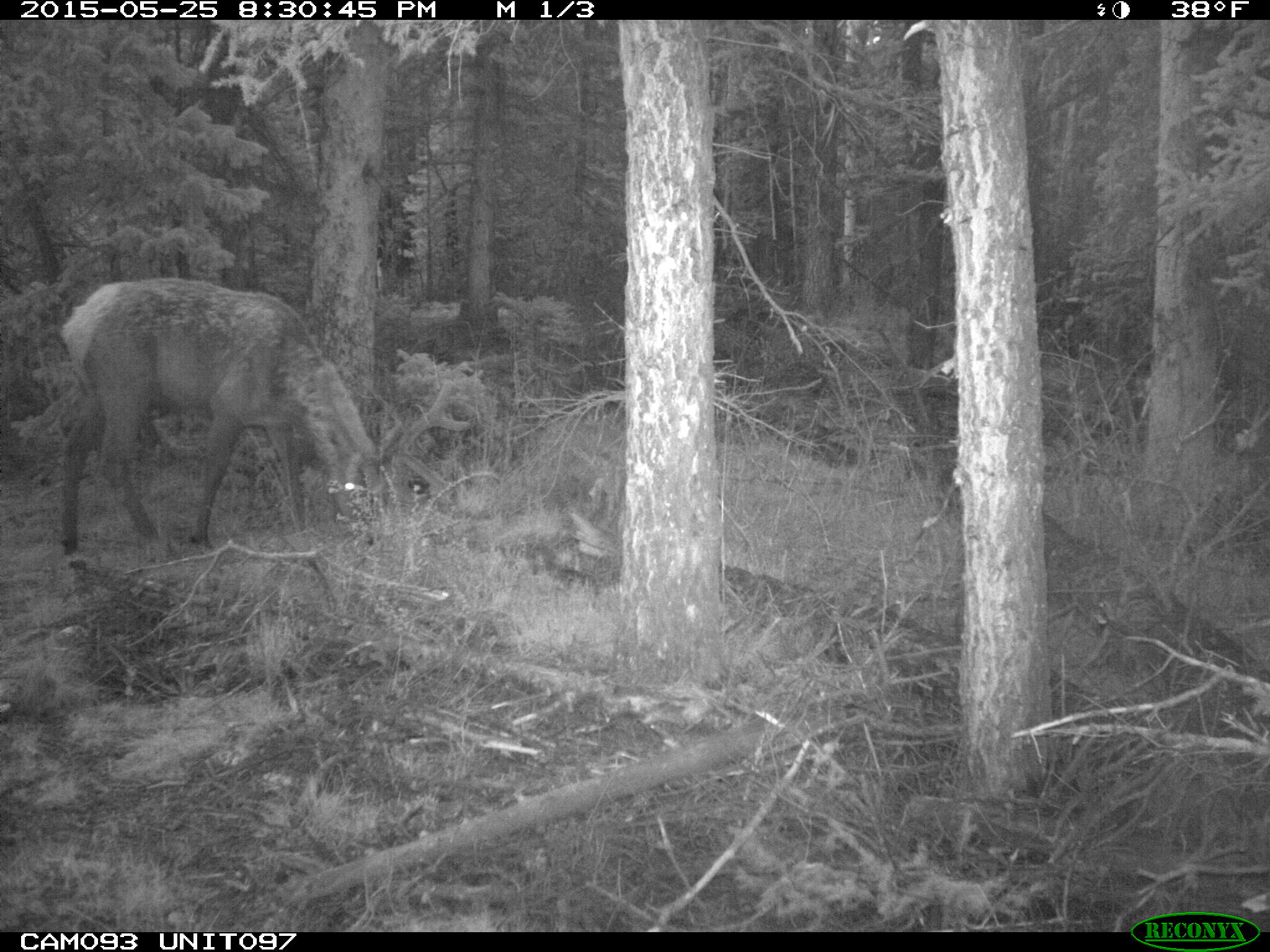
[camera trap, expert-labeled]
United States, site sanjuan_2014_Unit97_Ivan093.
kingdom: Animalia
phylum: Chordata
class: Mammalia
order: Artiodactyla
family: Cervidae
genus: Cervus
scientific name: Cervus elaphus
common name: red deer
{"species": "Cervus elaphus (red deer)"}